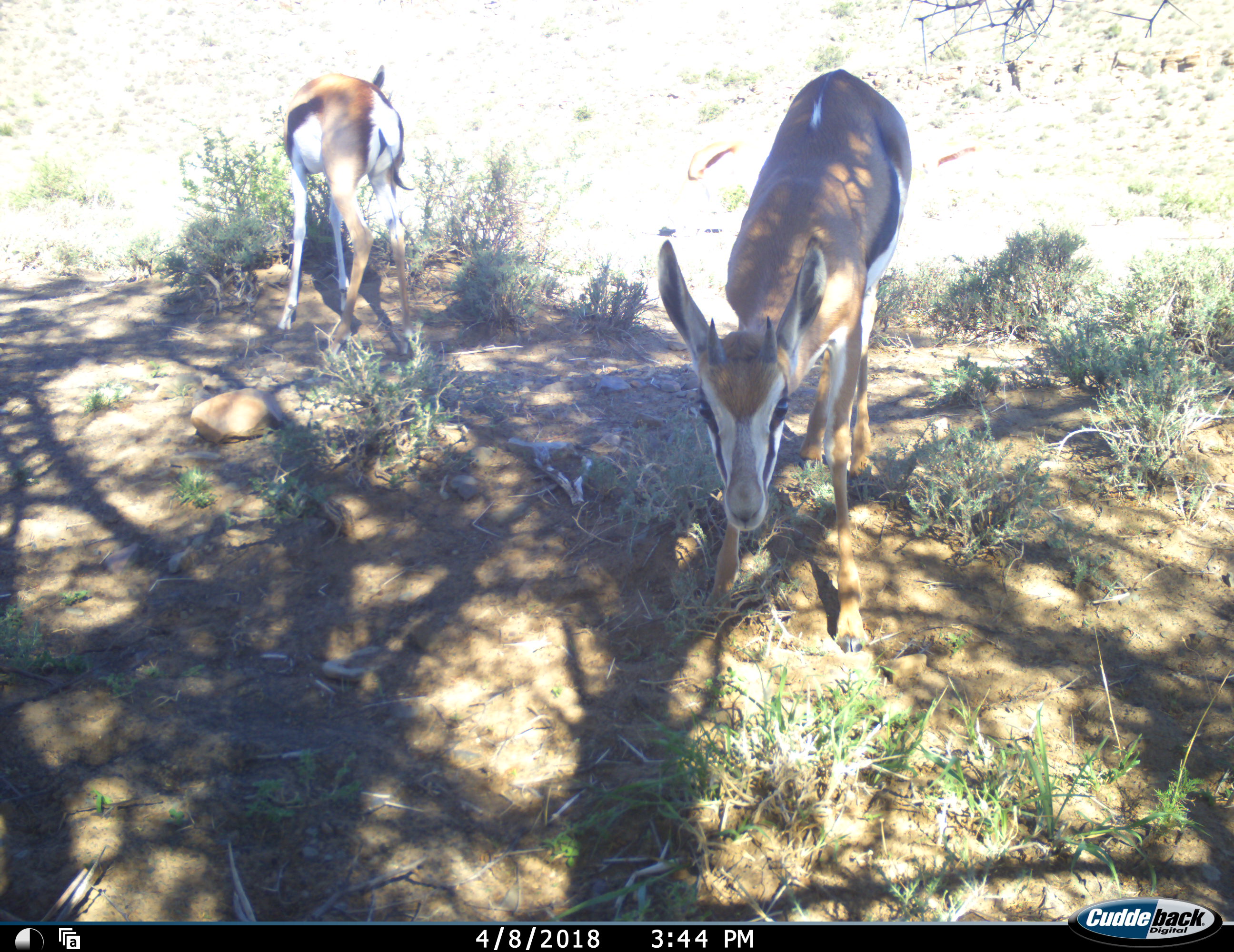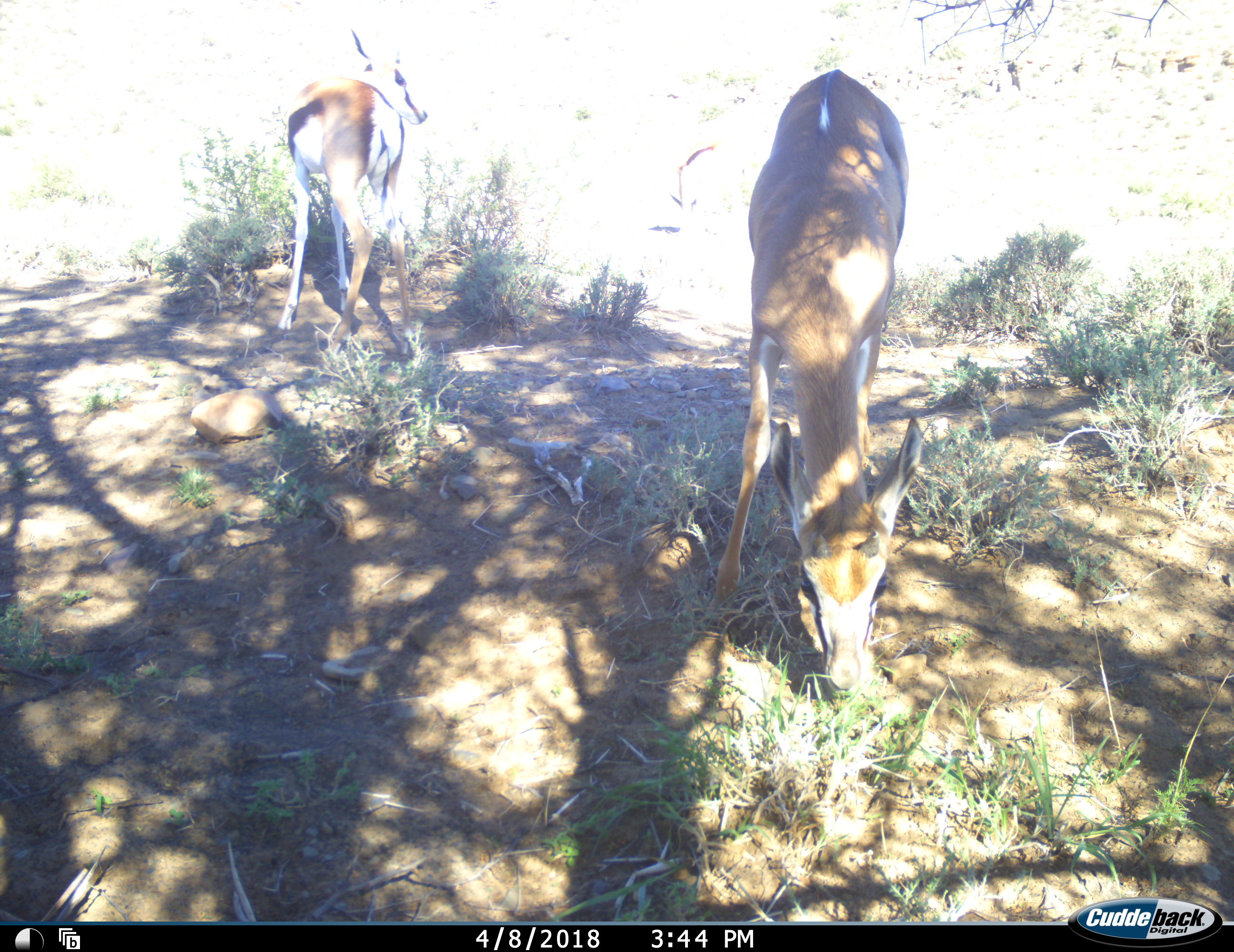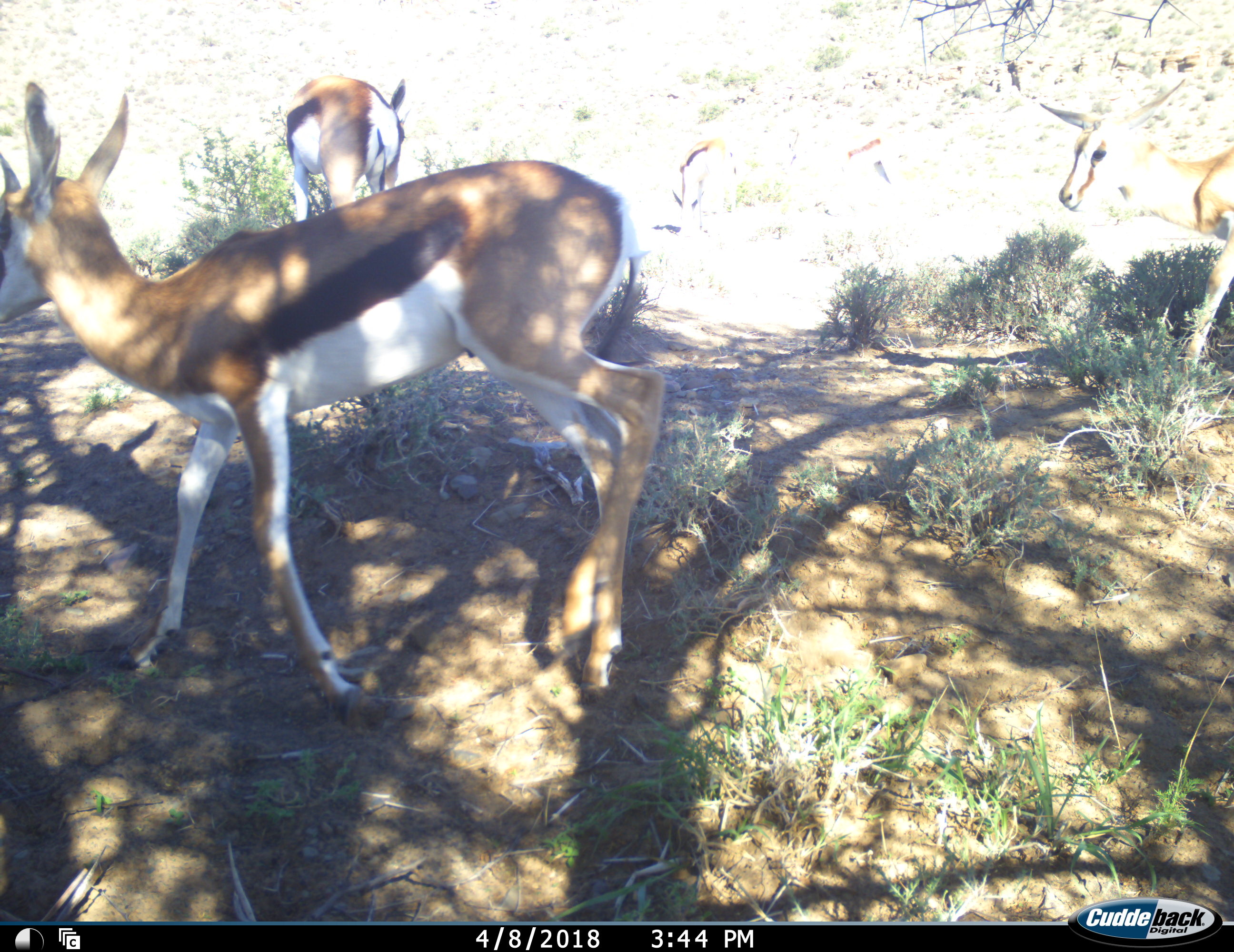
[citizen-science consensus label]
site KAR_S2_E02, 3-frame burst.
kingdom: Animalia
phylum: Chordata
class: Mammalia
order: Artiodactyla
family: Bovidae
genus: Antidorcas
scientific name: Antidorcas marsupialis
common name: springbok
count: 3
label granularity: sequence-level